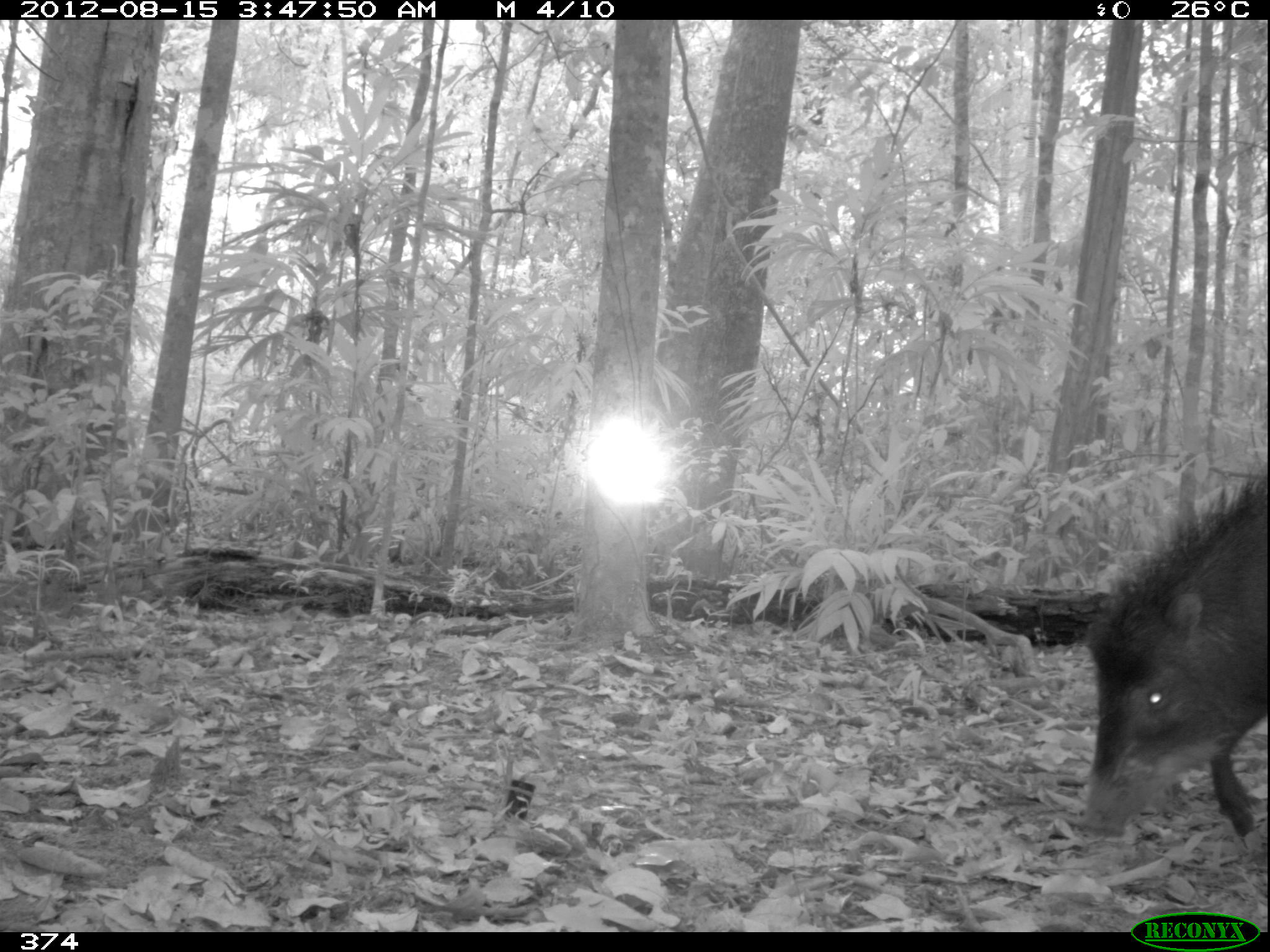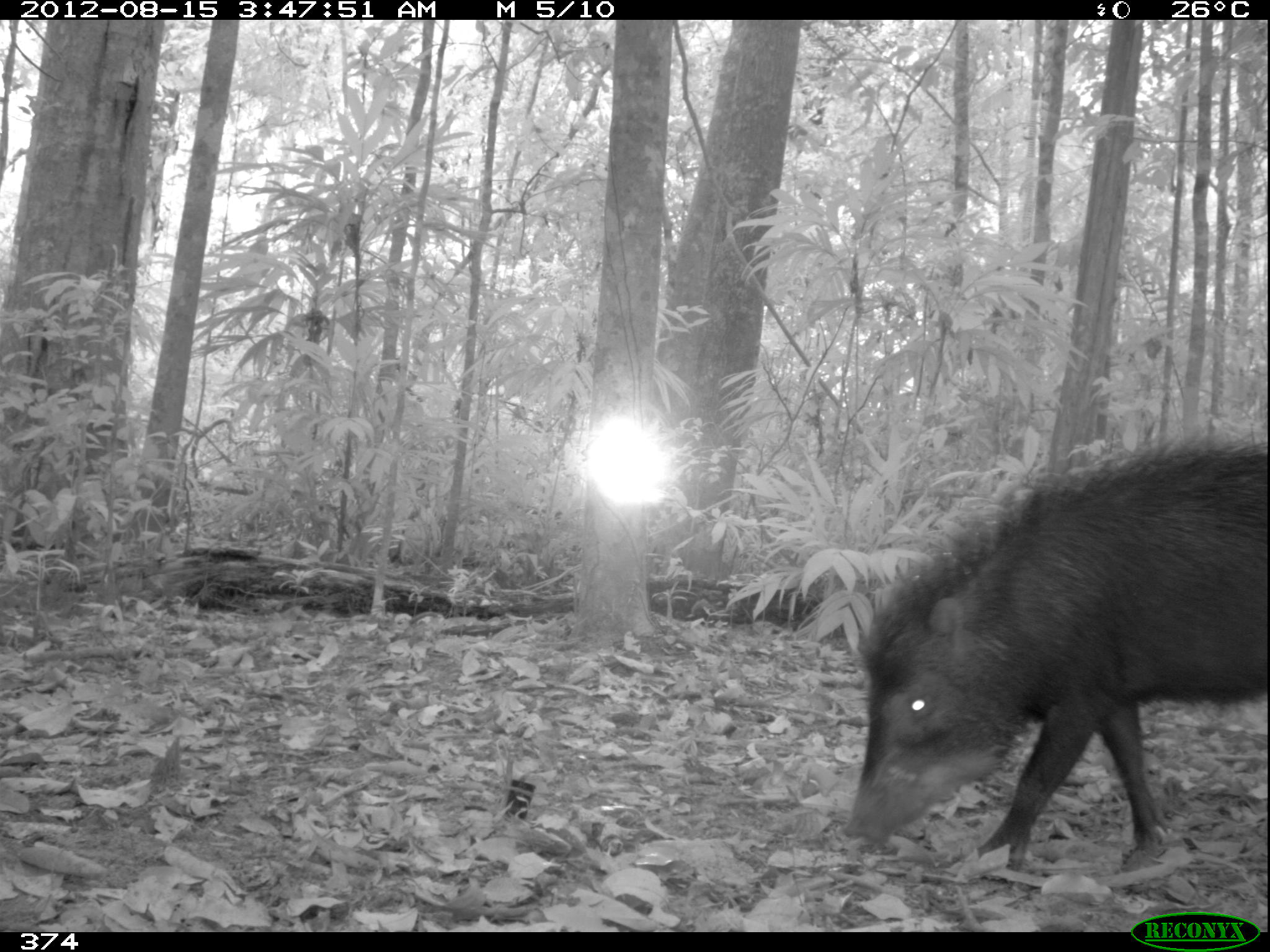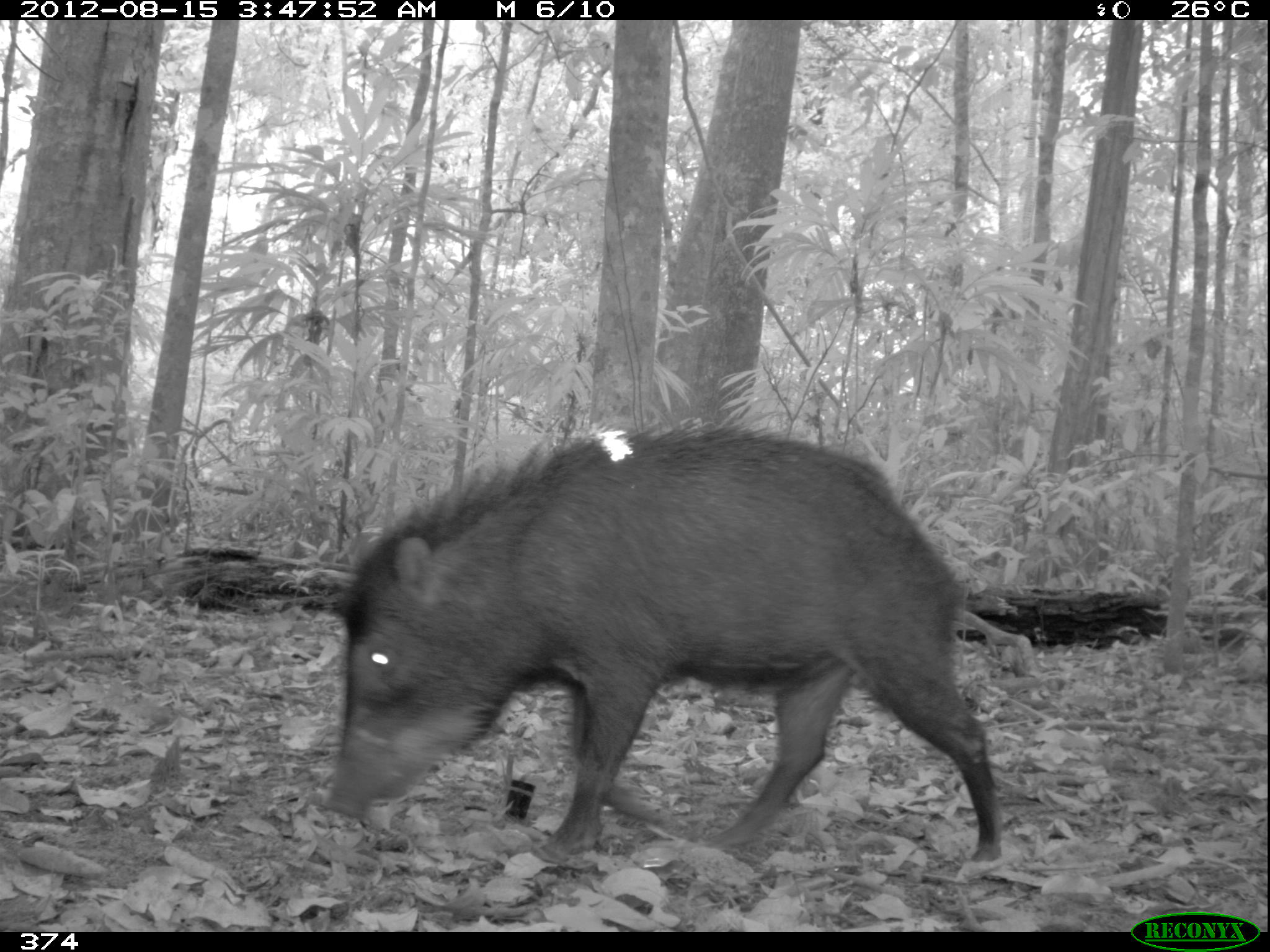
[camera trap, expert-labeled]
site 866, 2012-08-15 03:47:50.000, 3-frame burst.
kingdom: Animalia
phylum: Chordata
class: Mammalia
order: Artiodactyla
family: Tayassuidae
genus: Tayassu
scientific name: Tayassu pecari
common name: white-lipped peccary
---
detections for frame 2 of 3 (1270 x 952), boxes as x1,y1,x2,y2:
tayassu pecari: 845,431,1267,873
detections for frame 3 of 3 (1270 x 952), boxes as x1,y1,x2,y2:
tayassu pecari: 318,416,1001,868